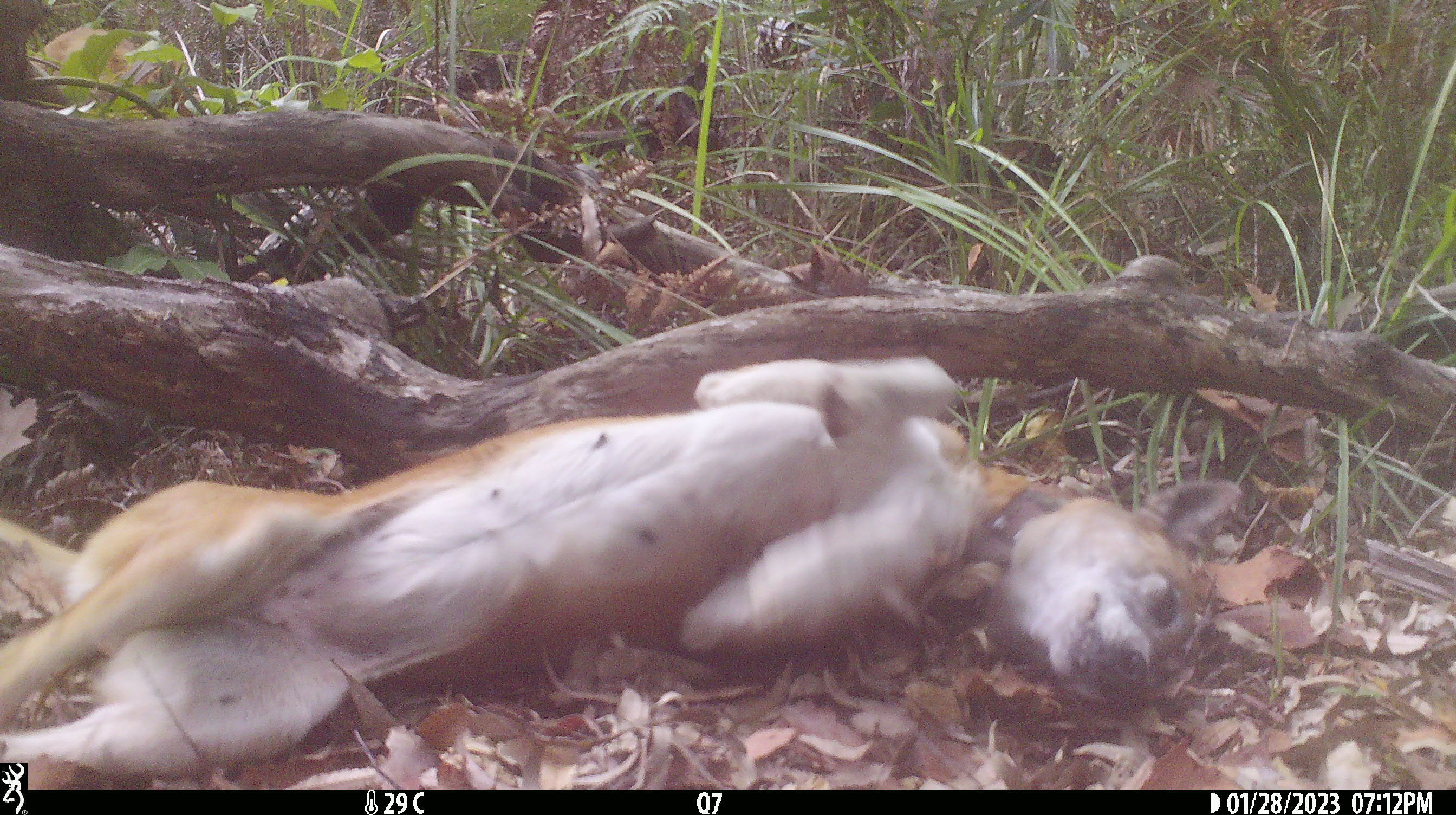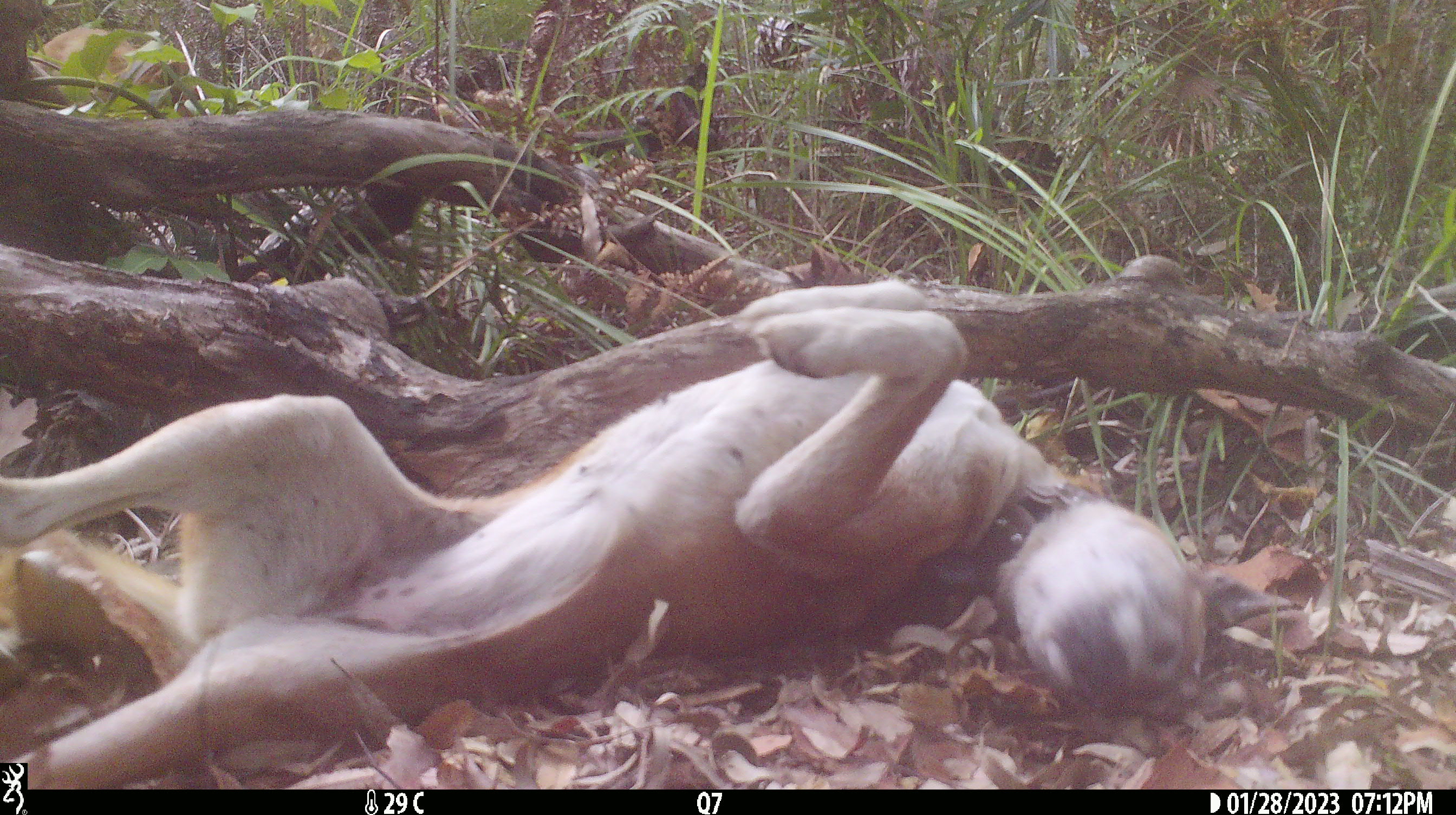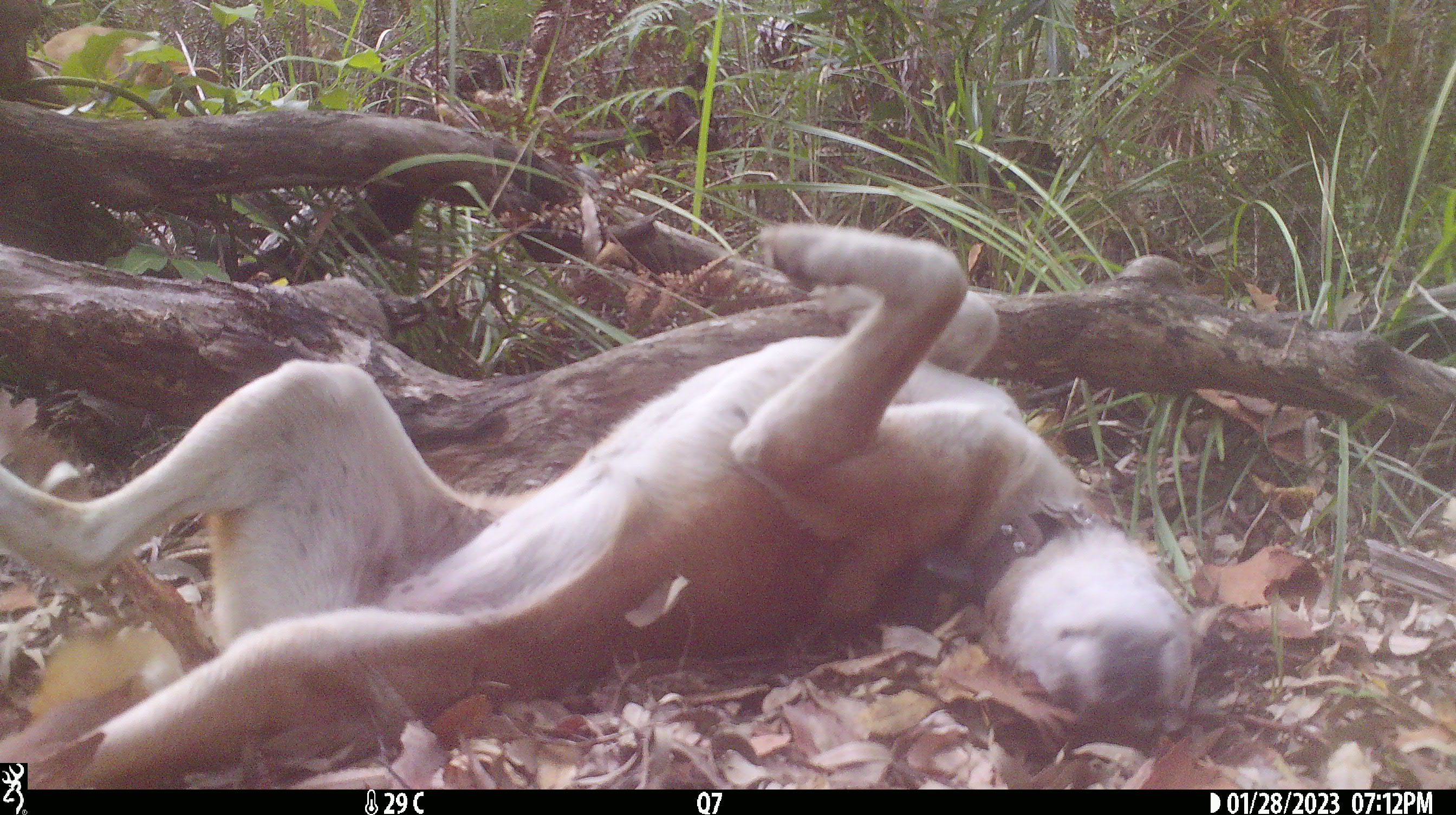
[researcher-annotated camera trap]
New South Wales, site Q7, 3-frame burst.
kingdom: Animalia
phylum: Chordata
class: Mammalia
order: Carnivora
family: Canidae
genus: Canis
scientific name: Canis familiaris dingo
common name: dingo